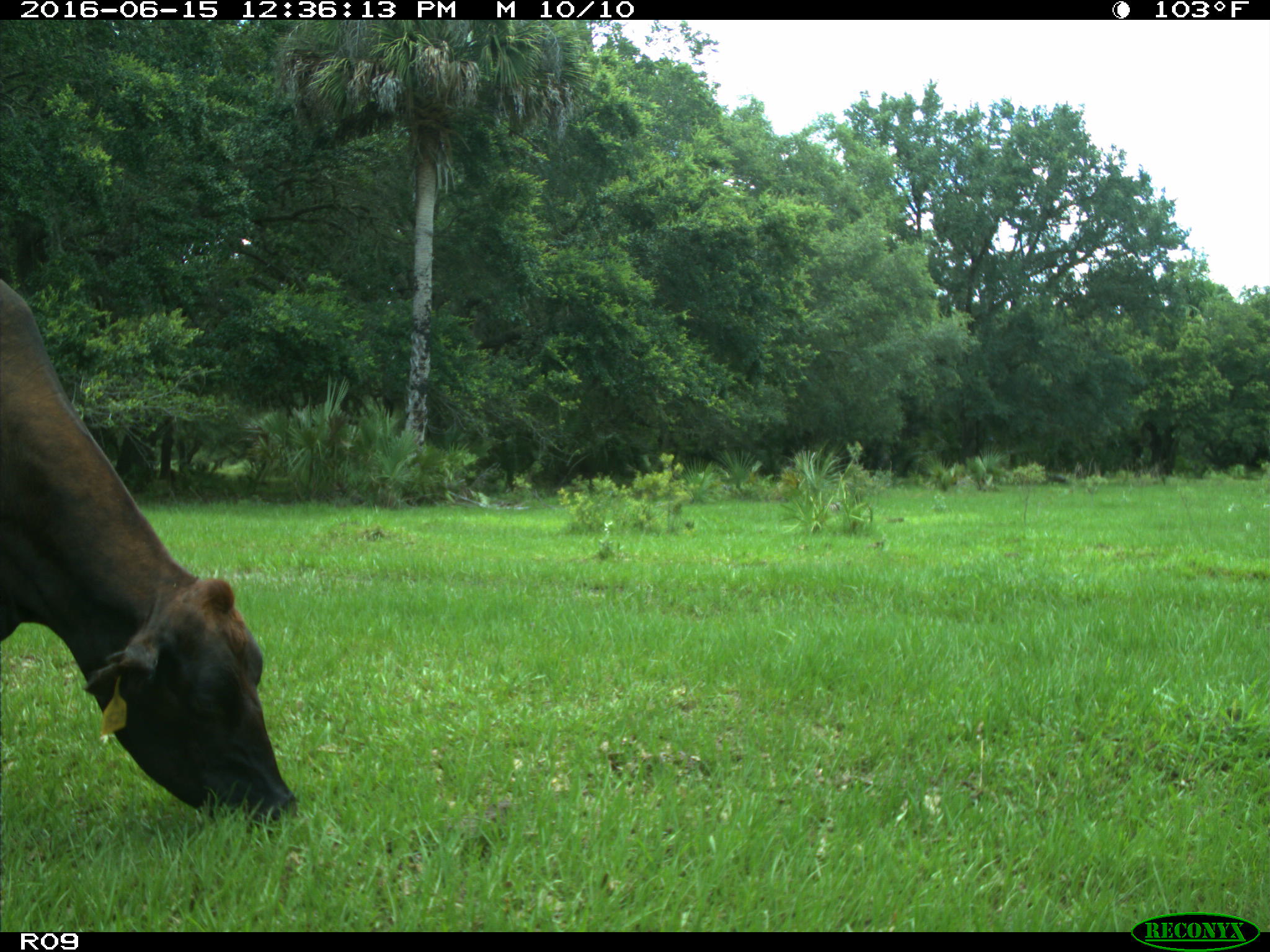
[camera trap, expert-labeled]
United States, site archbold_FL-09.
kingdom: Animalia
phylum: Chordata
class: Mammalia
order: Artiodactyla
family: Bovidae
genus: Bos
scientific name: Bos taurus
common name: domestic cow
Bos taurus (domestic cow).